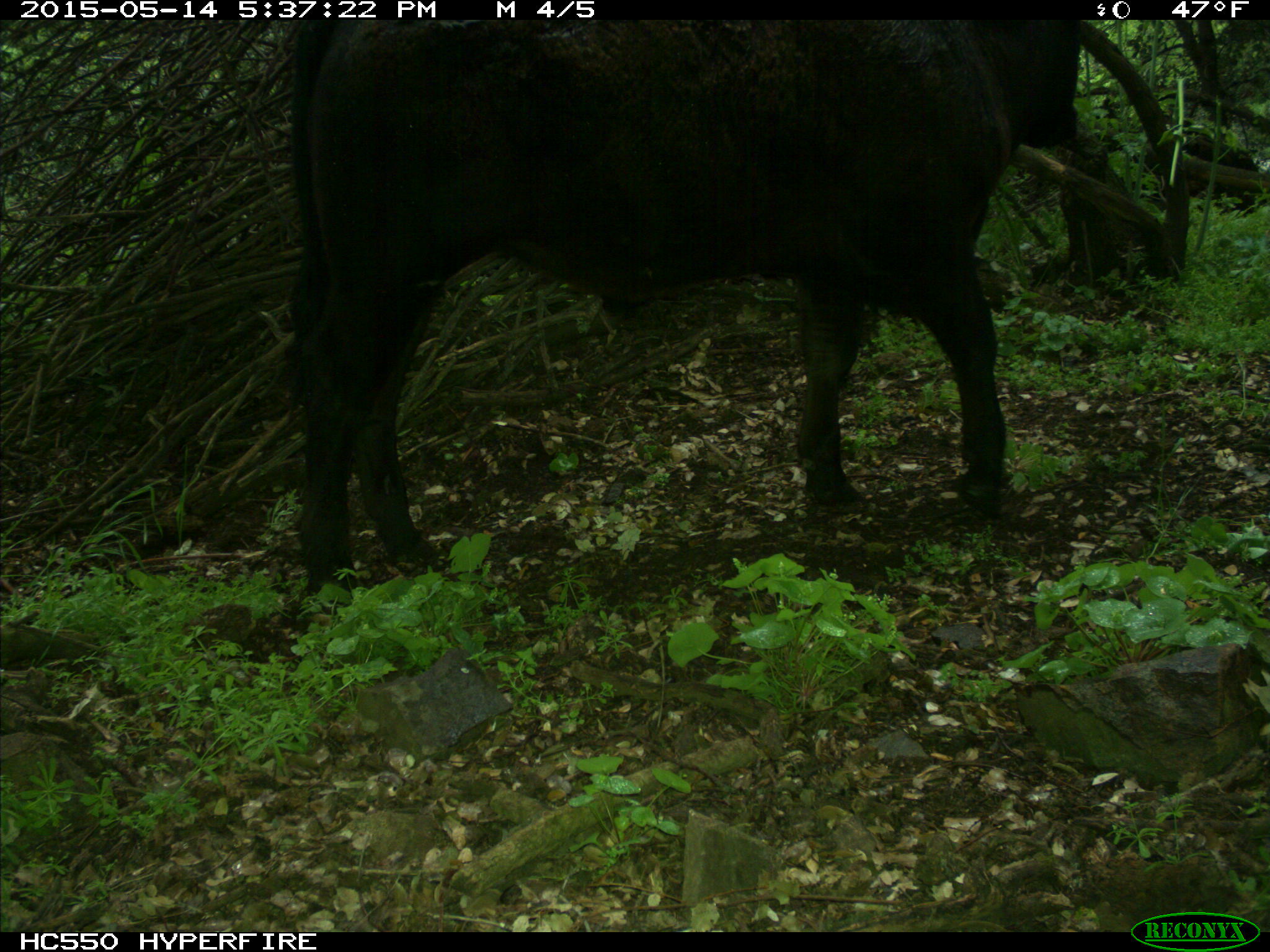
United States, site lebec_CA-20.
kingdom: Animalia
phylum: Chordata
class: Mammalia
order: Artiodactyla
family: Bovidae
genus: Bos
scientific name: Bos taurus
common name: domestic cow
Bos taurus (domestic cow).